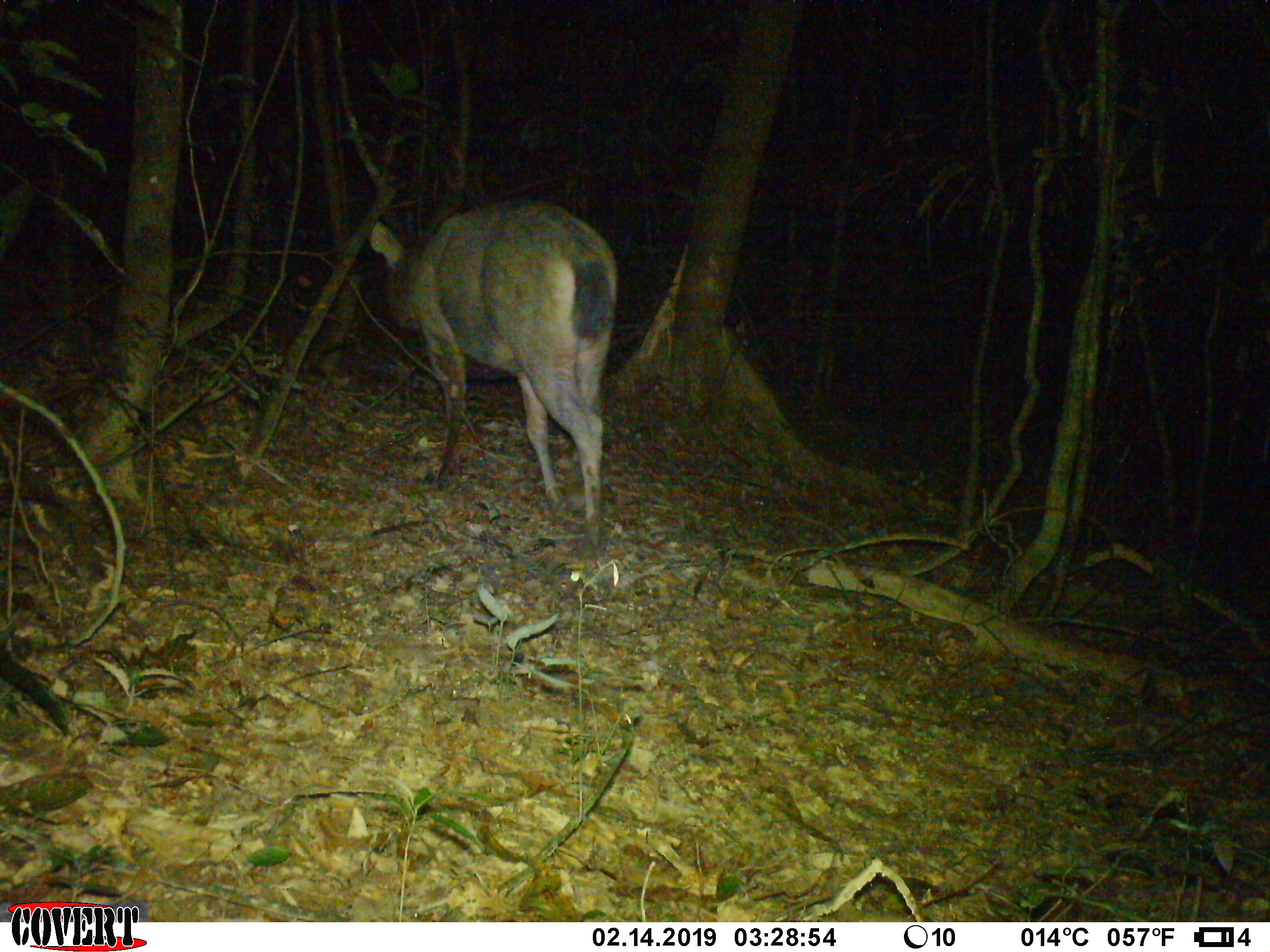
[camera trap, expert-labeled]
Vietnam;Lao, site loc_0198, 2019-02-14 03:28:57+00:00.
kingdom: Animalia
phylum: Chordata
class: Mammalia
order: Artiodactyla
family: Cervidae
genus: Rusa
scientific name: Rusa unicolor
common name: sambar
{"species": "sambar (Rusa unicolor)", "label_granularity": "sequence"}